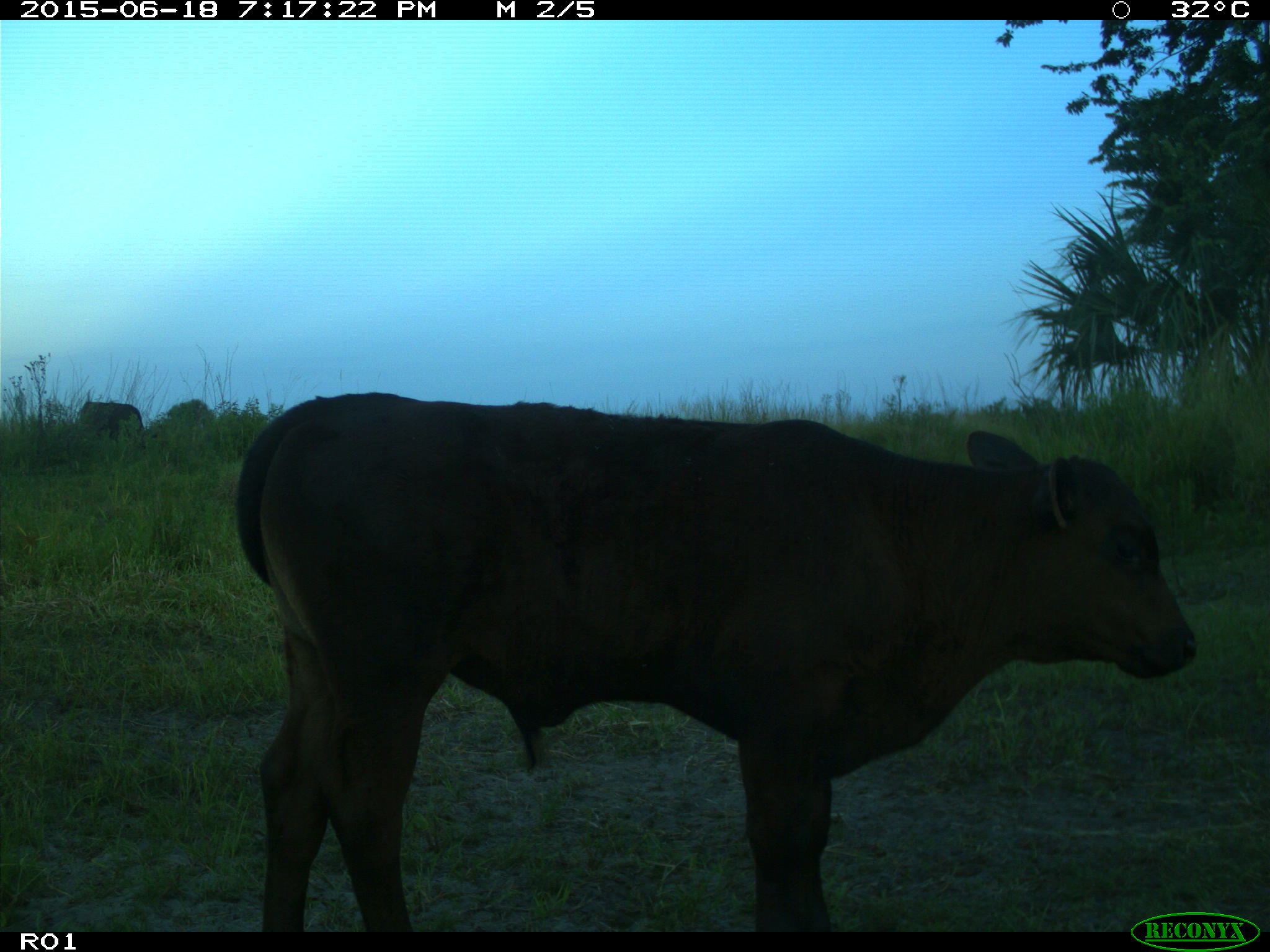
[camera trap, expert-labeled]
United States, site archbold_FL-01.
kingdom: Animalia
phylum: Chordata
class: Mammalia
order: Artiodactyla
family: Bovidae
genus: Bos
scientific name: Bos taurus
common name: domestic cow